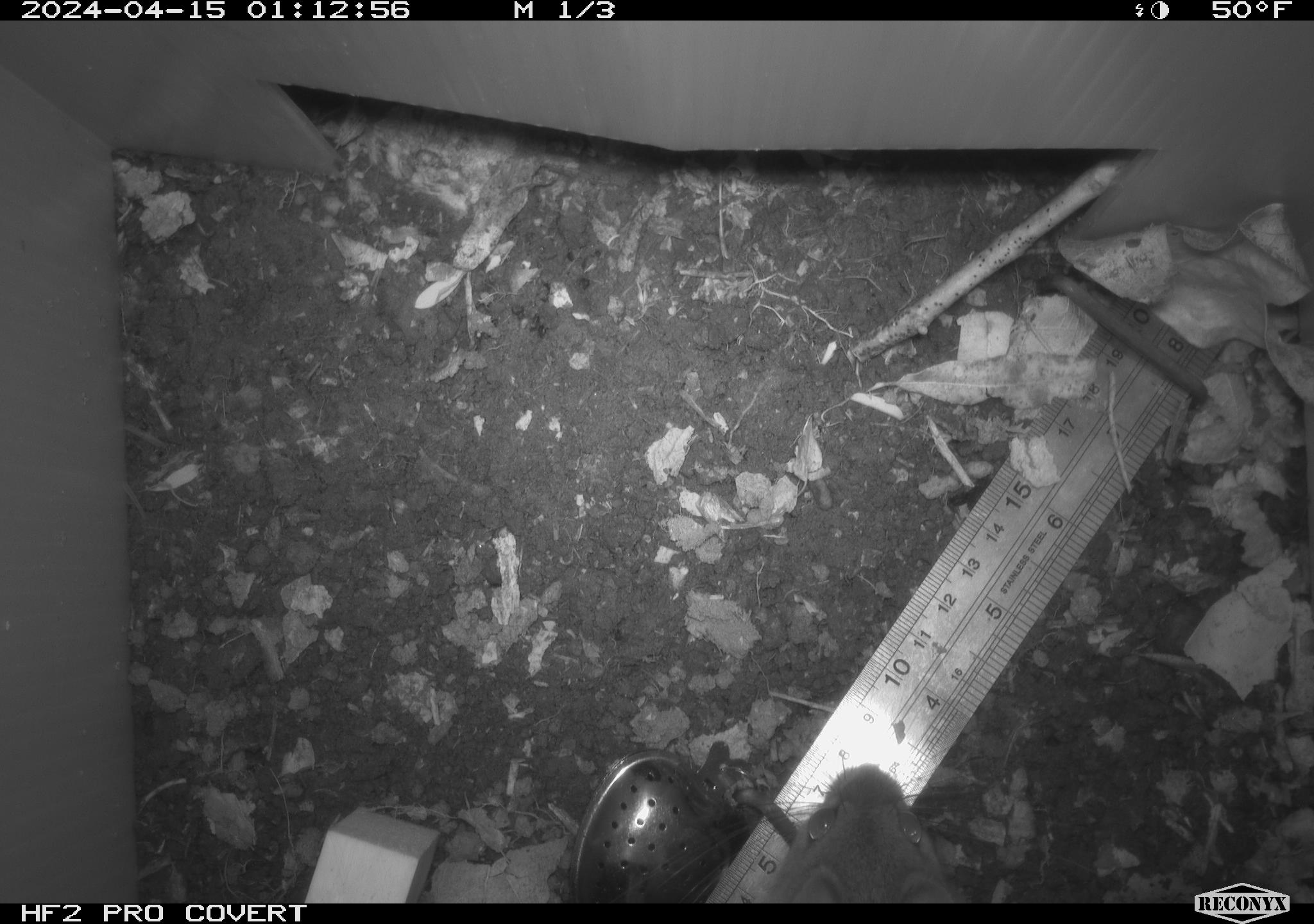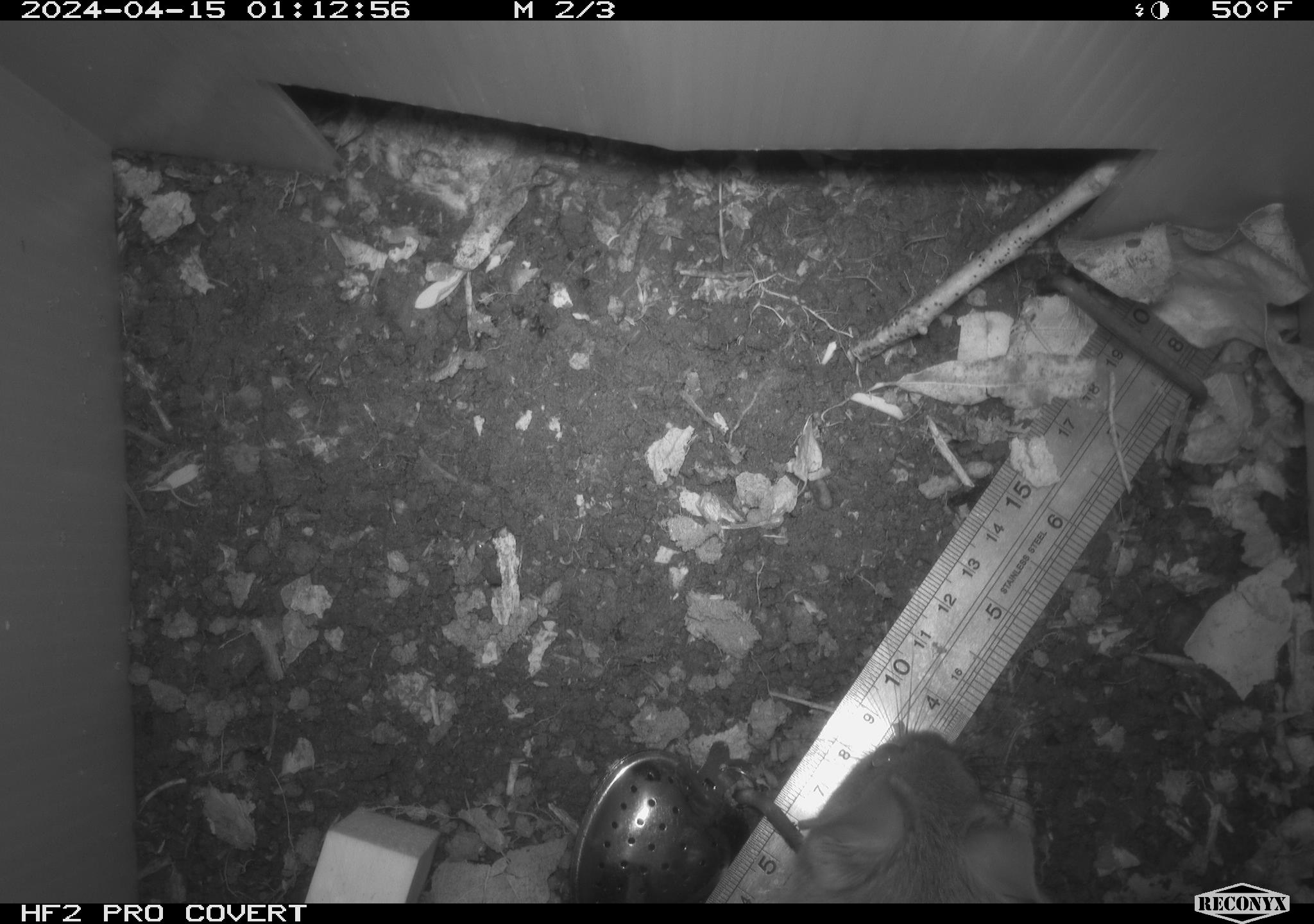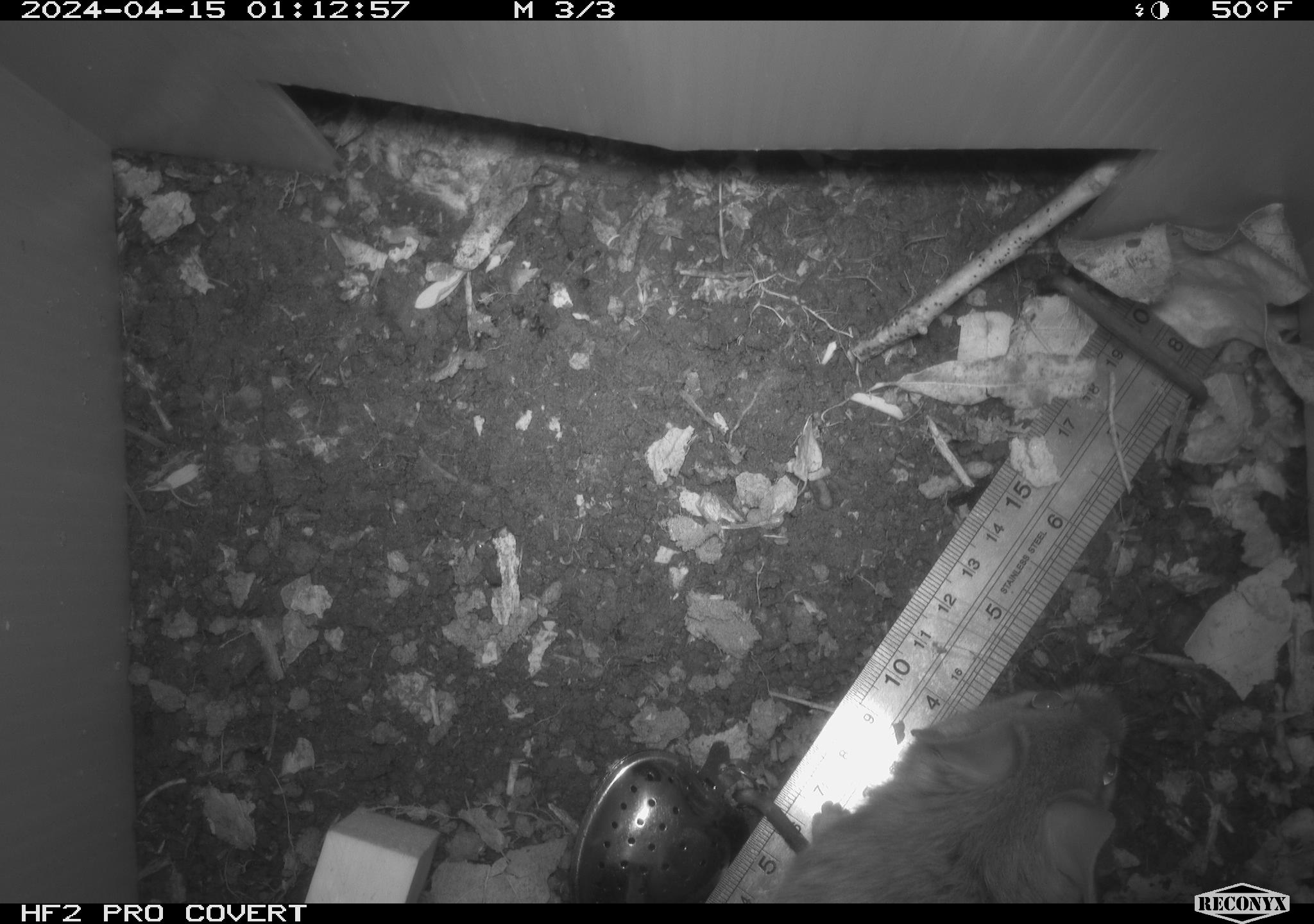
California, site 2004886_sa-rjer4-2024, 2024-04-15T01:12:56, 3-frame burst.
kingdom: Animalia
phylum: Chordata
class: Mammalia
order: Rodentia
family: Cricetidae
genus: Neotoma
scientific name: Neotoma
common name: pack rat or woodrat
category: neotoma species